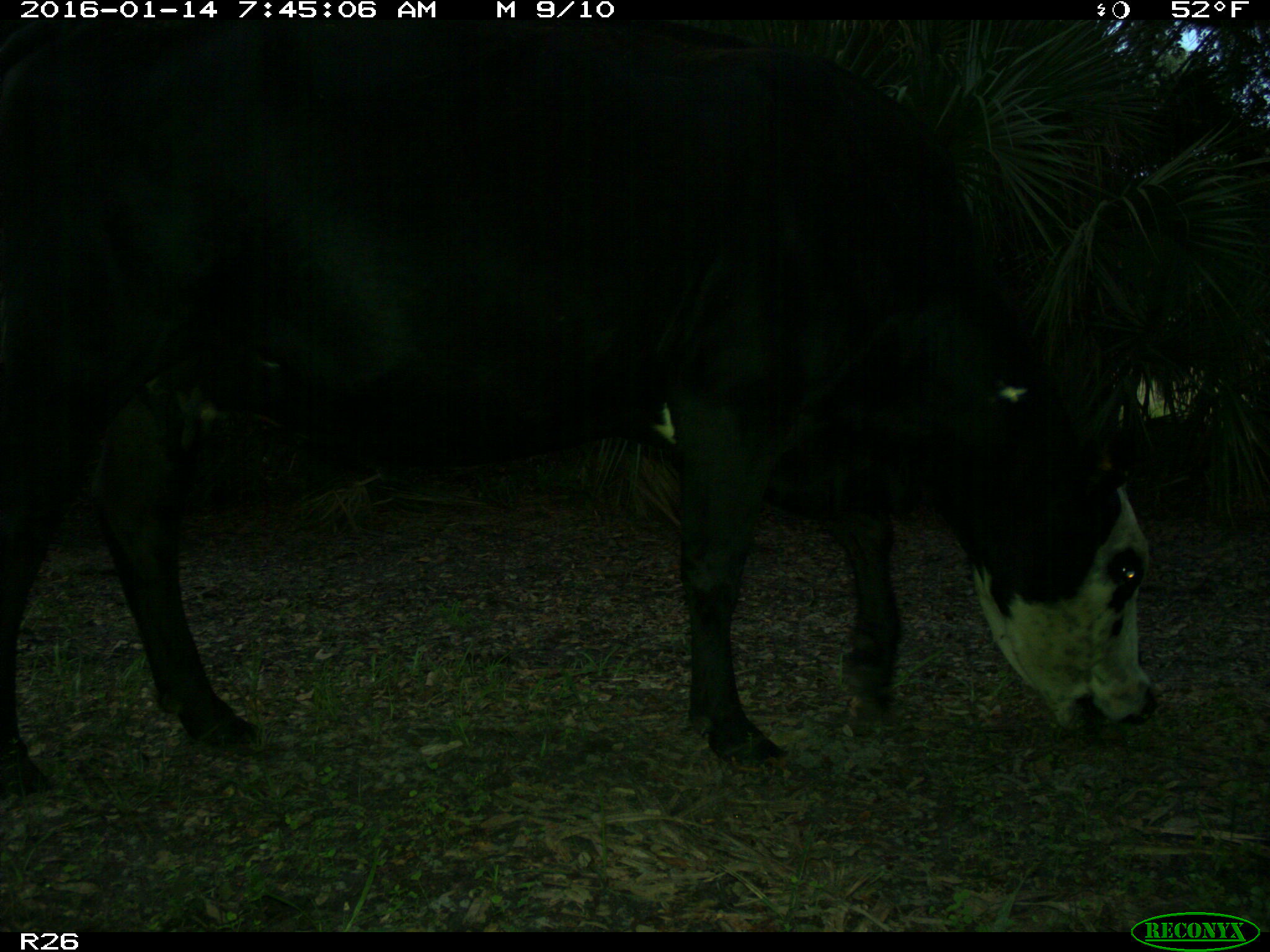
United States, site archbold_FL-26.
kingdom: Animalia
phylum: Chordata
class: Mammalia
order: Artiodactyla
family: Bovidae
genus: Bos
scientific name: Bos taurus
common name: domestic cow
Bos taurus (domestic cow).